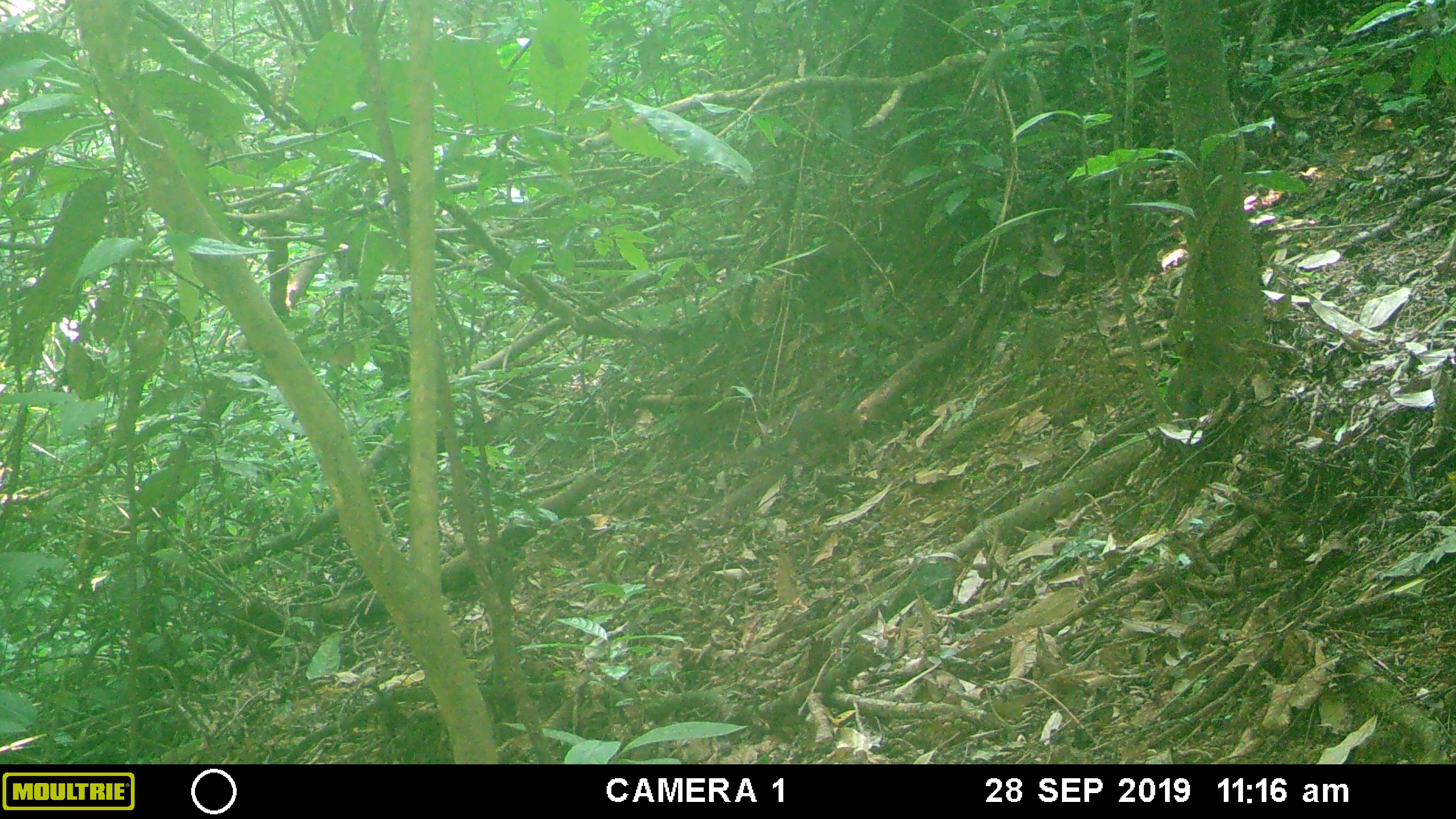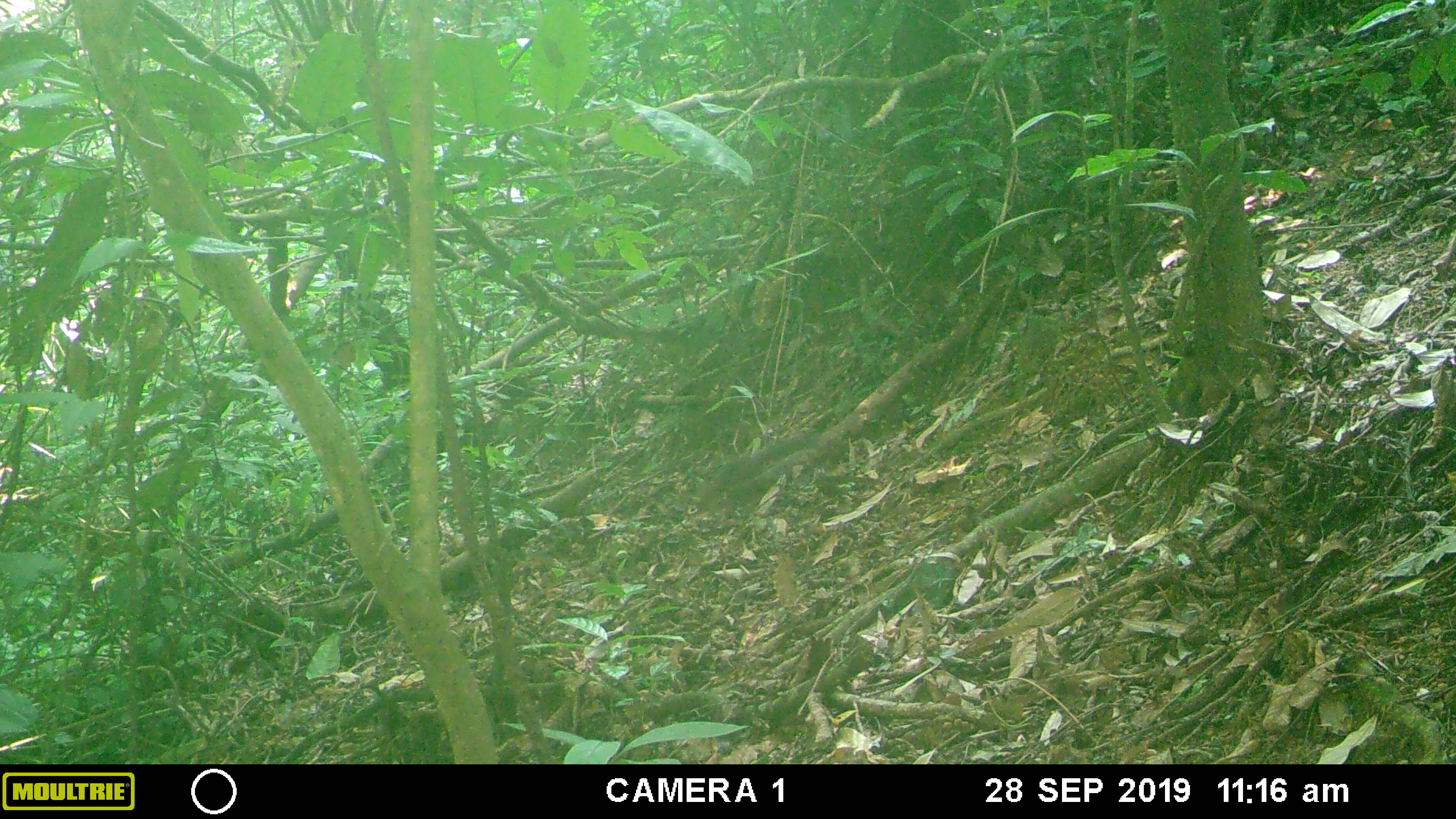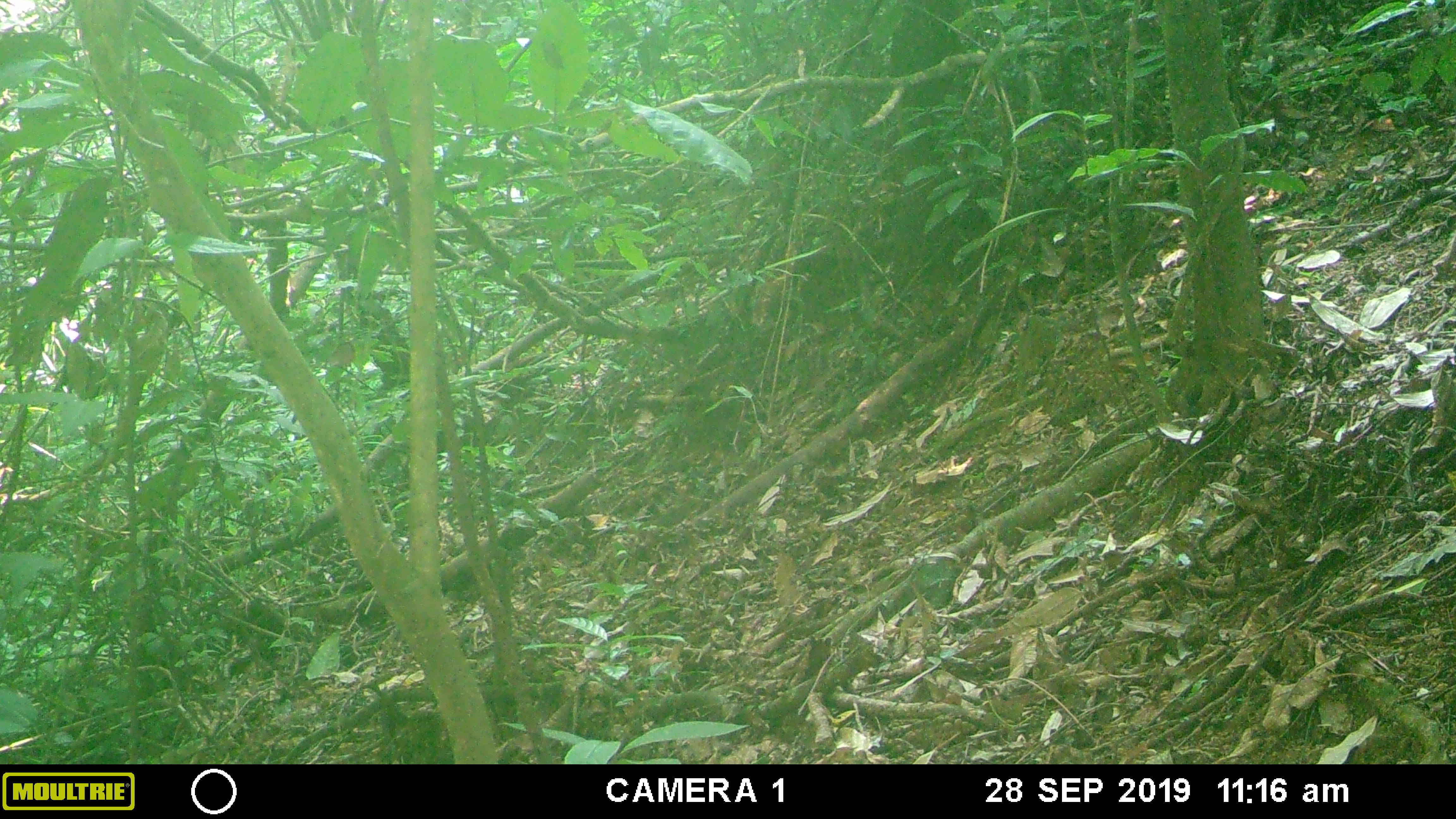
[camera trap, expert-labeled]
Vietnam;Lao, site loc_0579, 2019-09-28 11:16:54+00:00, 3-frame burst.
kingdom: Animalia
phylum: Chordata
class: Mammalia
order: Rodentia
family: Sciuridae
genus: Dremomys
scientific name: Dremomys rufigenis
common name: red-cheeked squirrel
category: red cheeked squirrel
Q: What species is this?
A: Red cheeked squirrel (red-cheeked squirrel) (Dremomys rufigenis).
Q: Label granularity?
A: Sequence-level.